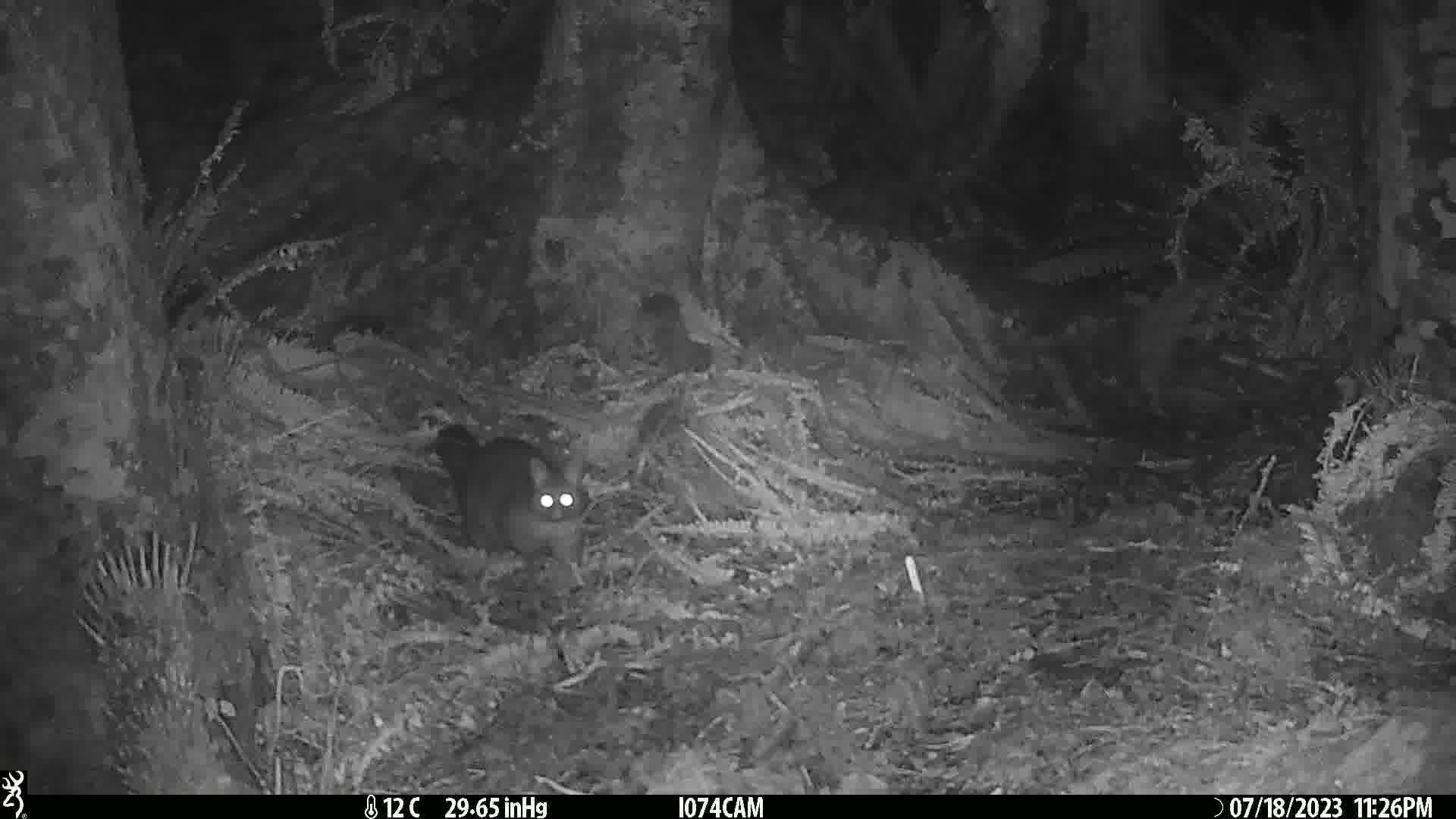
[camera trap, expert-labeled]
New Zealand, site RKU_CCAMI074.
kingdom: Animalia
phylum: Chordata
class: Mammalia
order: Diprotodontia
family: Phalangeridae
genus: Trichosurus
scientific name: Trichosurus vulpecula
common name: common brushtail possum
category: possum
Possum (common brushtail possum) (Trichosurus vulpecula).